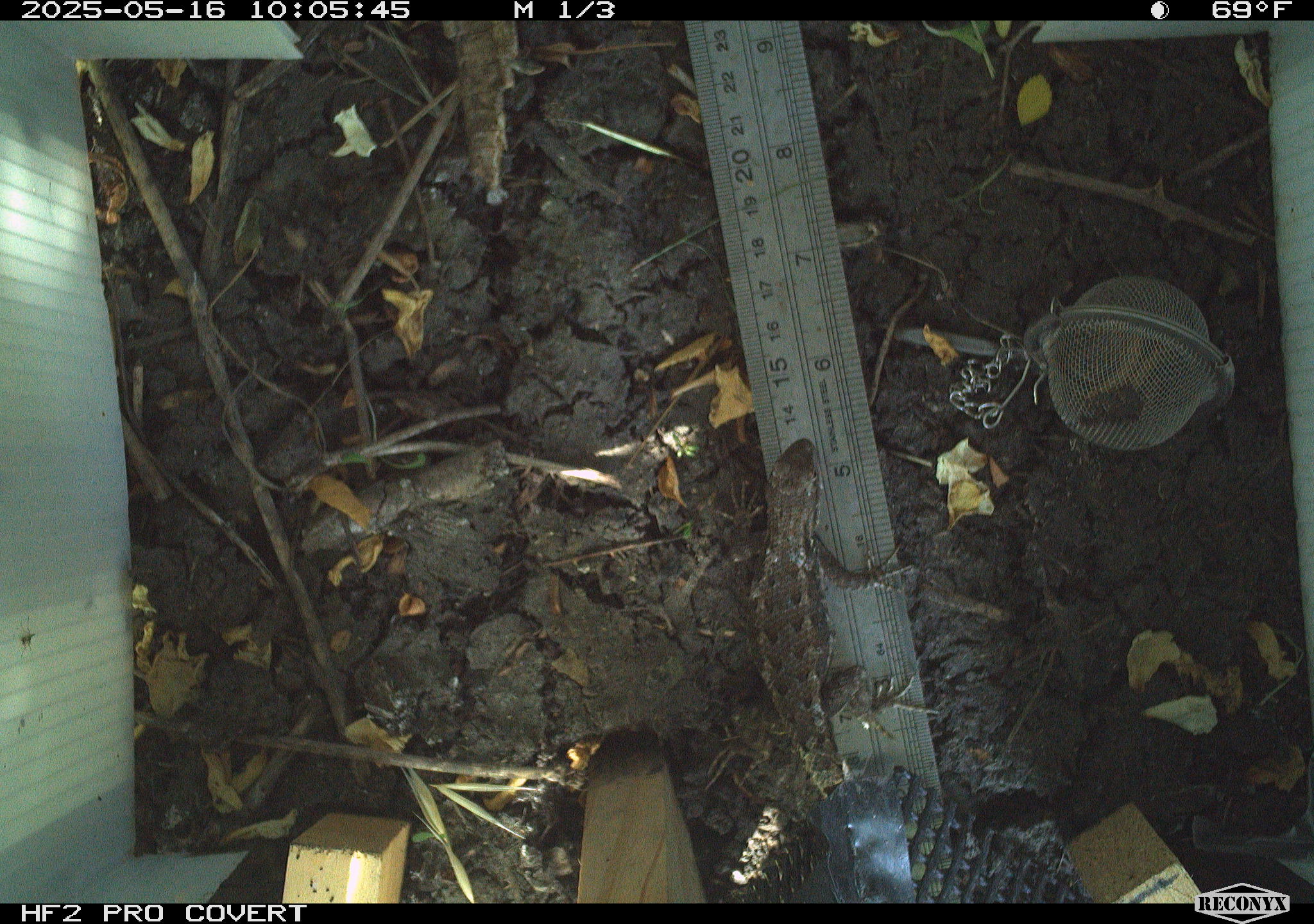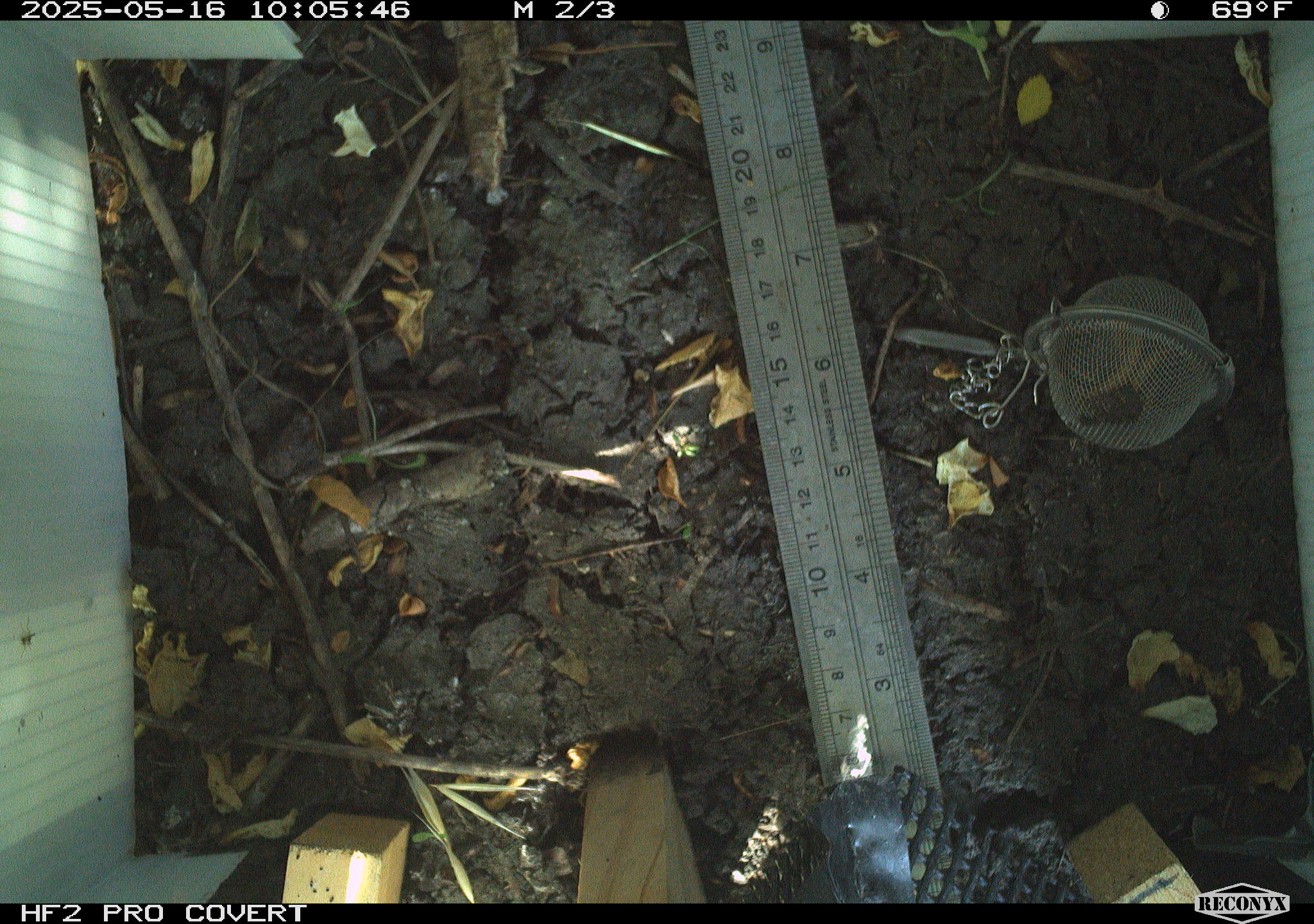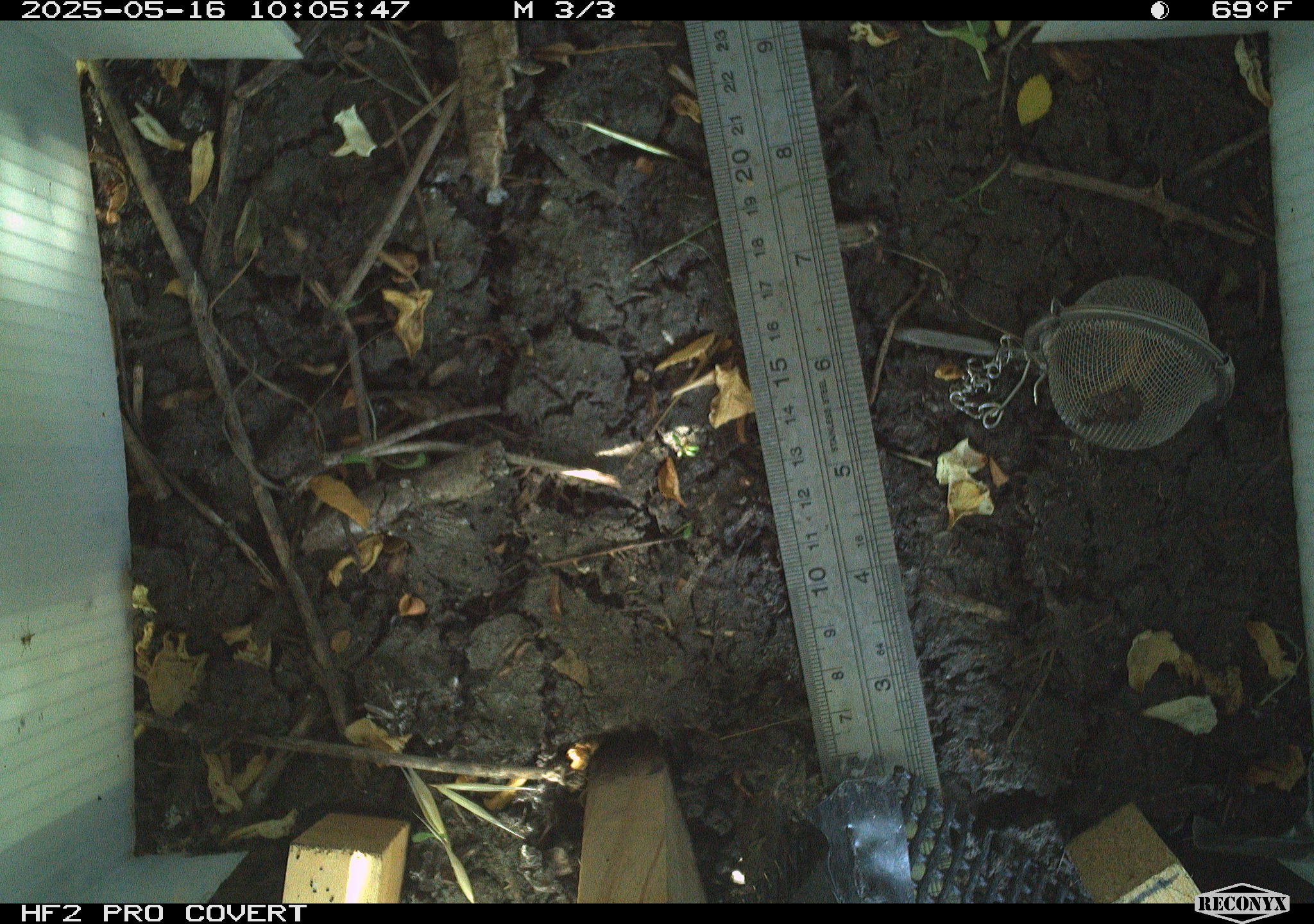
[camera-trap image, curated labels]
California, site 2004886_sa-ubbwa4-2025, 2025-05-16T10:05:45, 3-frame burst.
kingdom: Animalia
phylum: Chordata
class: Reptilia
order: Squamata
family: Phrynosomatidae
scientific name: Phrynosomatidae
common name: north american spiny lizards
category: sceloporus/uta species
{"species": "sceloporus/uta species (north american spiny lizards) (Phrynosomatidae)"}